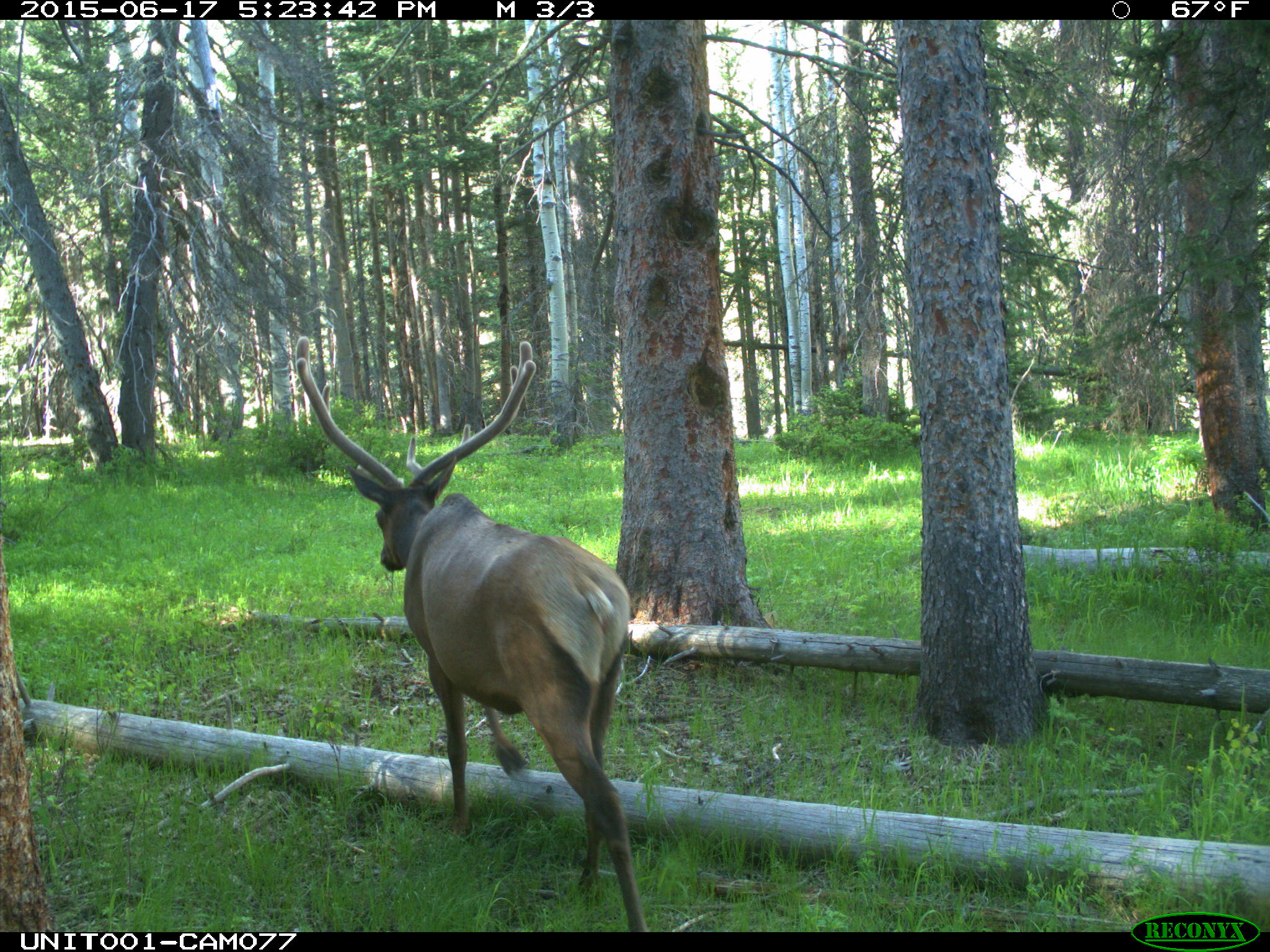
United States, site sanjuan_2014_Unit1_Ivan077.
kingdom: Animalia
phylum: Chordata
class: Mammalia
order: Artiodactyla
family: Cervidae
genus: Cervus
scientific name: Cervus elaphus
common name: red deer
Cervus elaphus (red deer).